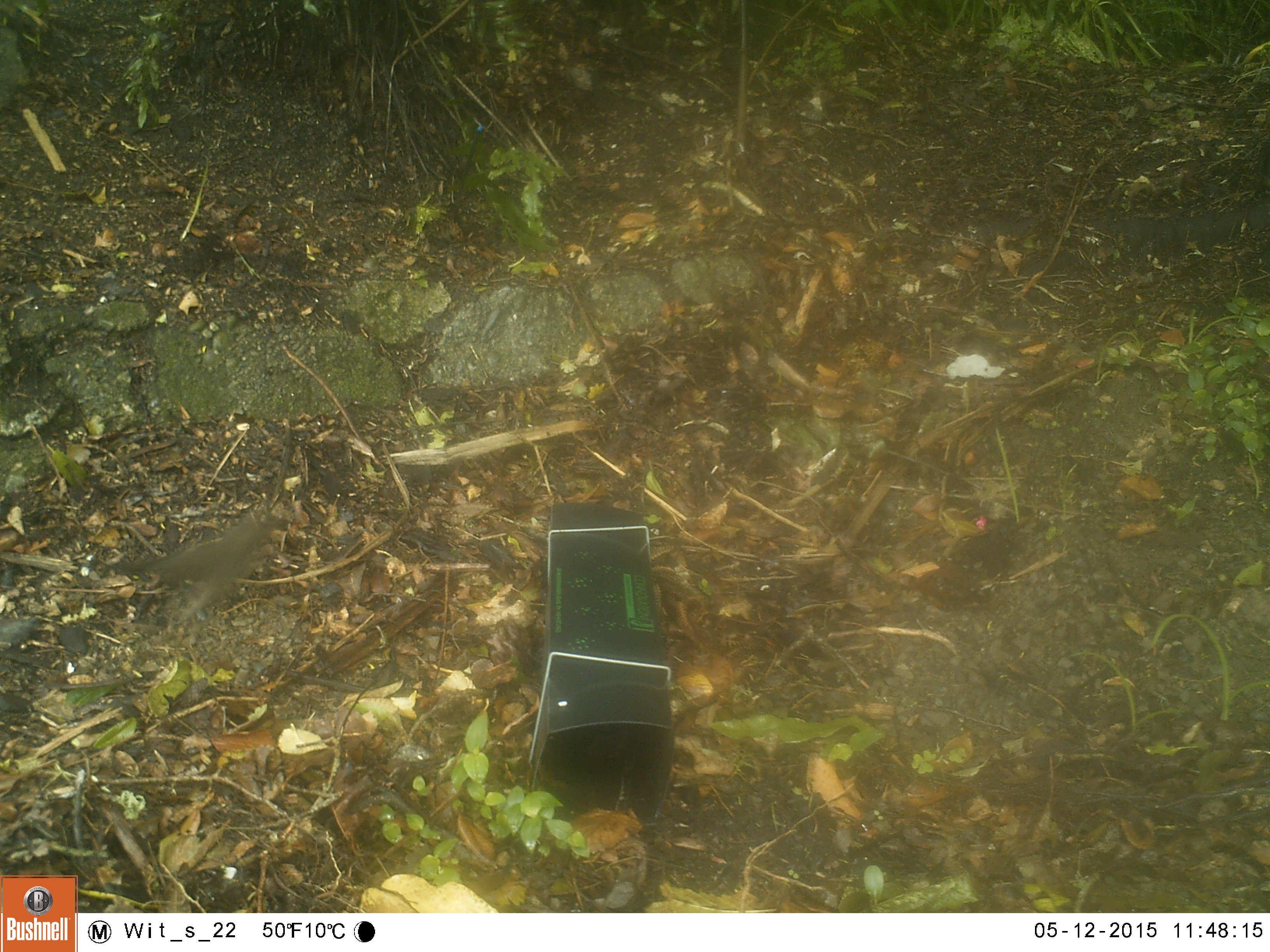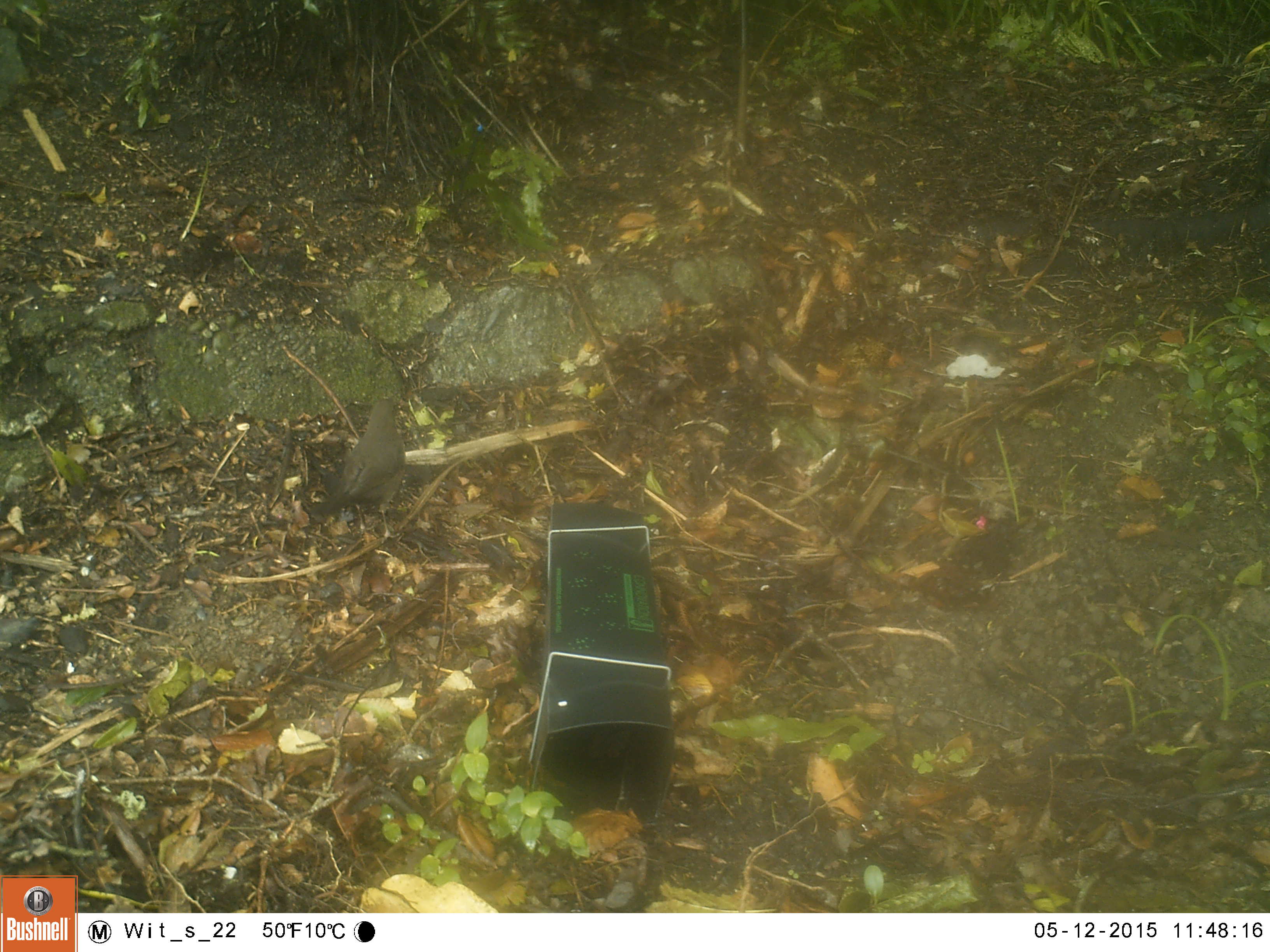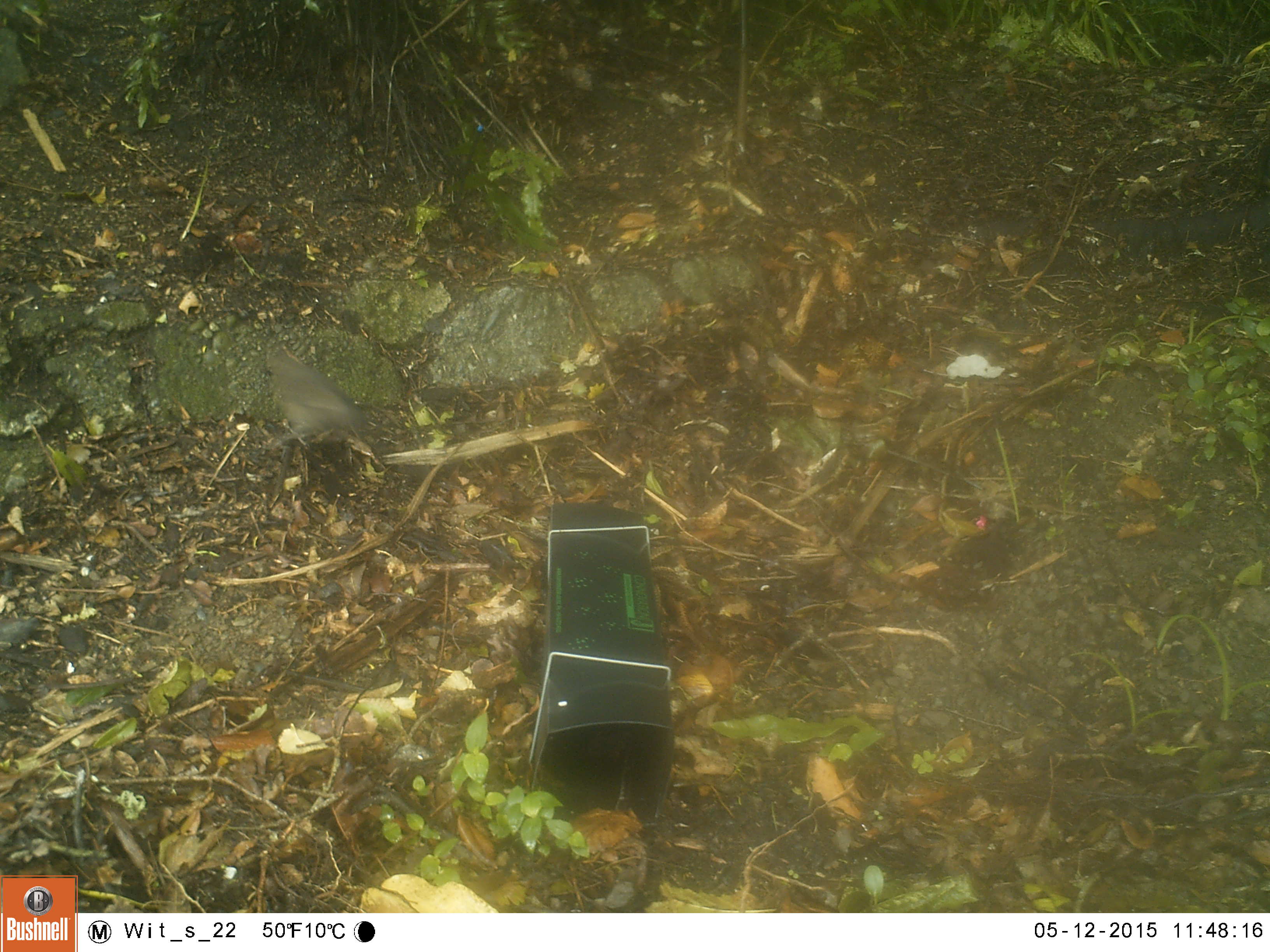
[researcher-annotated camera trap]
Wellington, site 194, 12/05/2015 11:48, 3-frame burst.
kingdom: Animalia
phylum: Chordata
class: Aves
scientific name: Aves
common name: bird